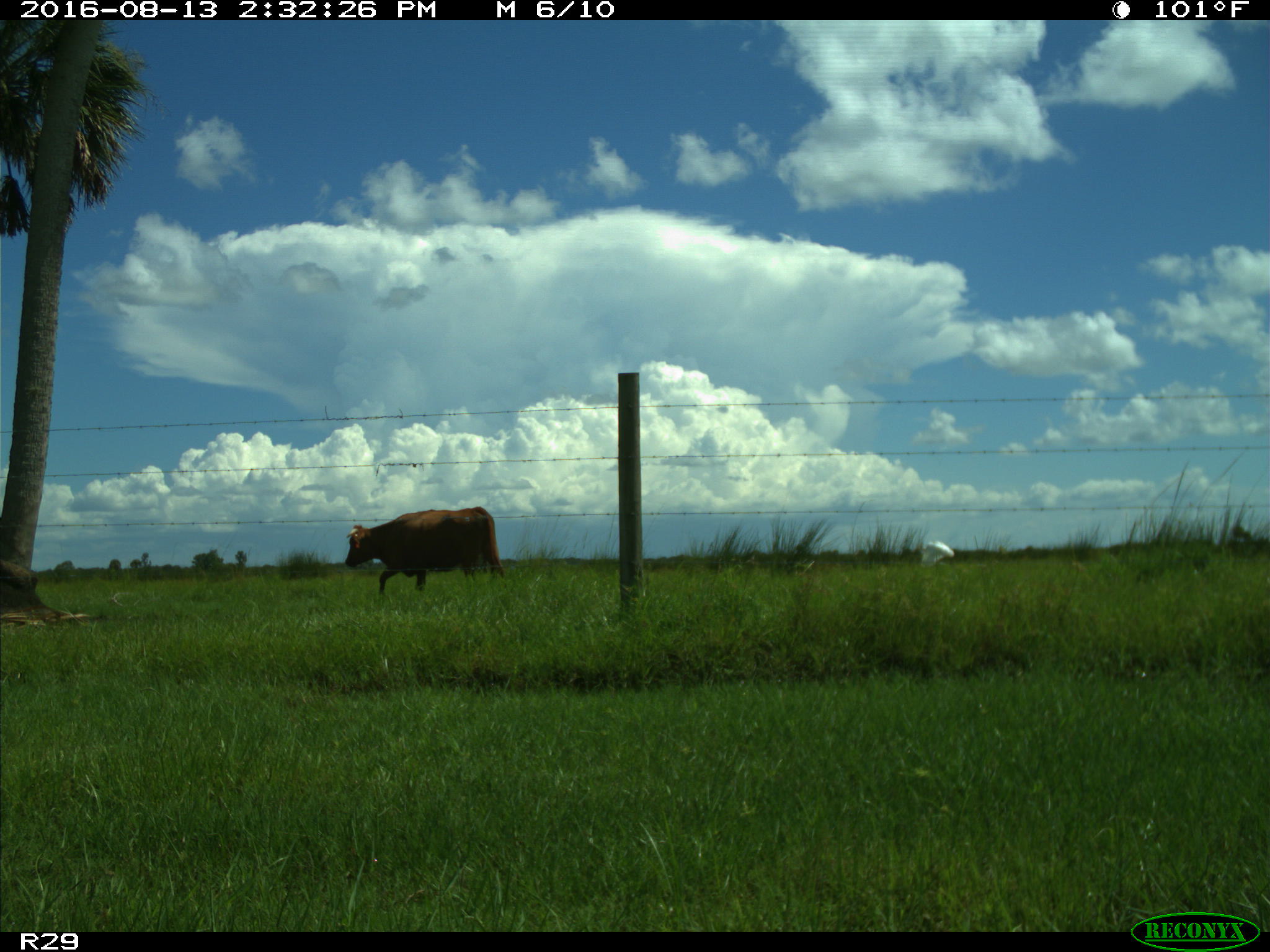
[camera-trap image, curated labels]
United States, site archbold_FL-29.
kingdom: Animalia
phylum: Chordata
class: Mammalia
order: Artiodactyla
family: Bovidae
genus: Bos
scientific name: Bos taurus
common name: domestic cow